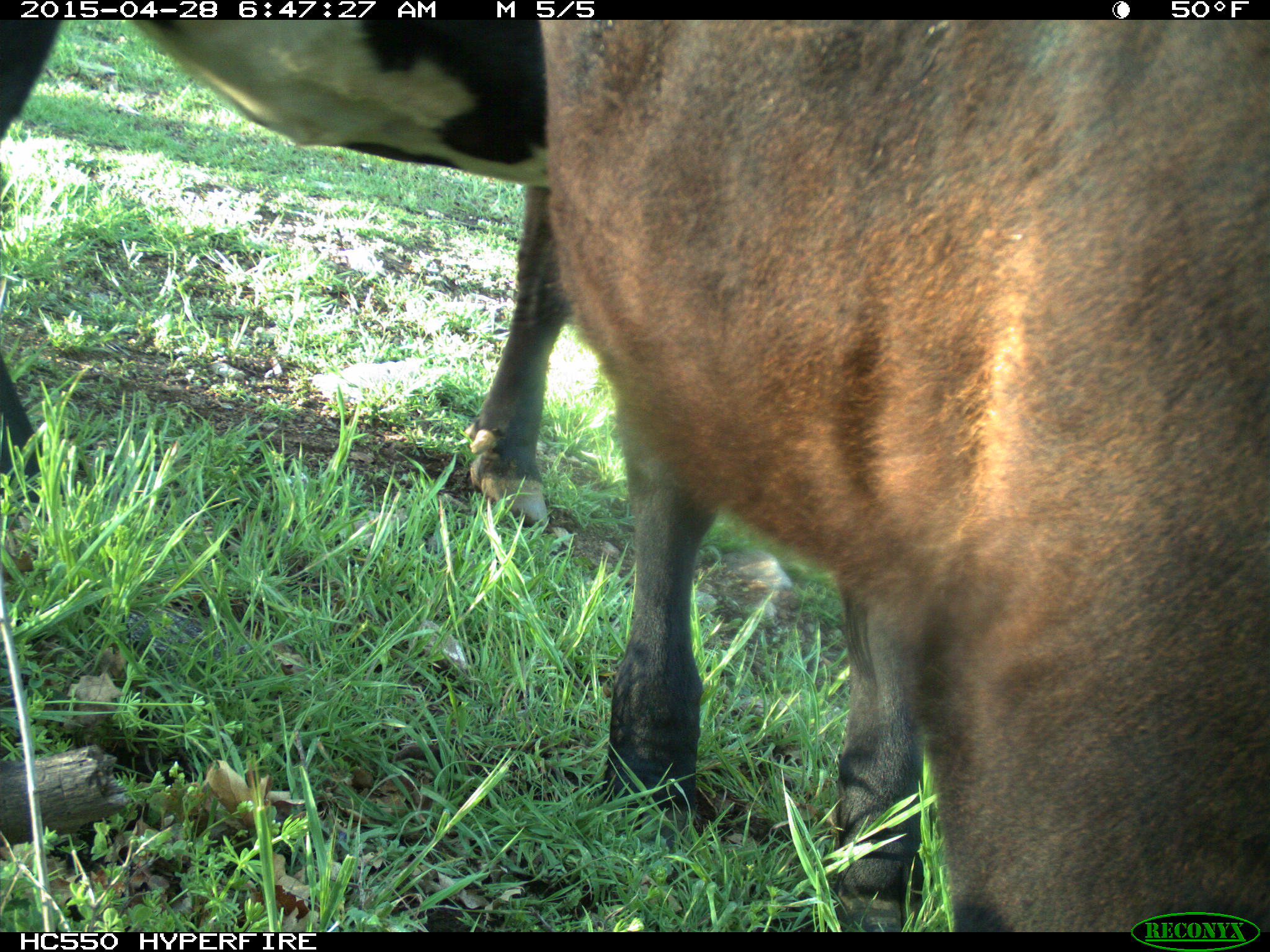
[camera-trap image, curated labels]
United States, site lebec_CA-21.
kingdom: Animalia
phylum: Chordata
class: Mammalia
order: Artiodactyla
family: Bovidae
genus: Bos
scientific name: Bos taurus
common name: domestic cow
Bos taurus (domestic cow).